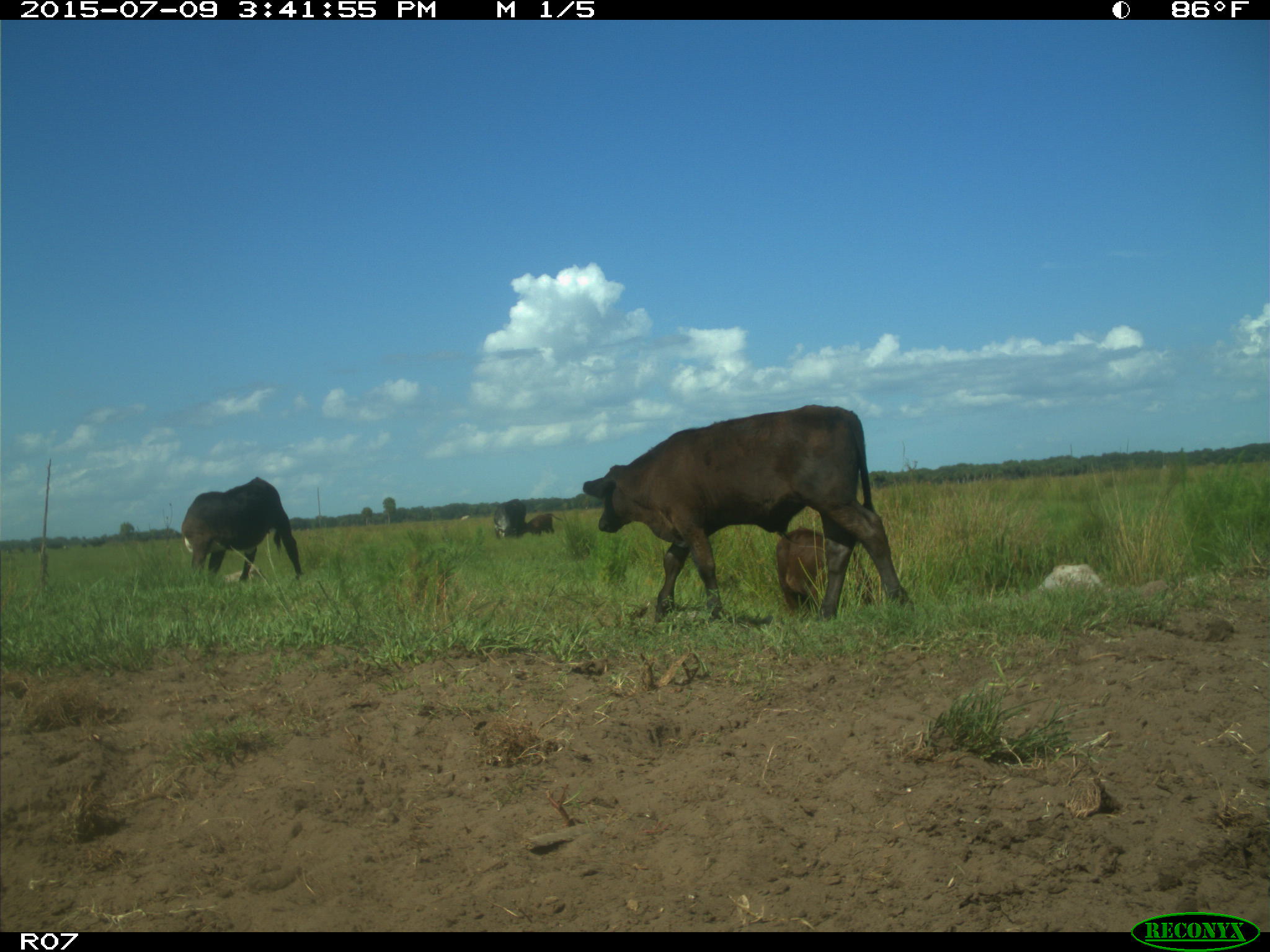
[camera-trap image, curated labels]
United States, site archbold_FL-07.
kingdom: Animalia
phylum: Chordata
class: Mammalia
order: Artiodactyla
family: Bovidae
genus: Bos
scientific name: Bos taurus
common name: domestic cow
Bos taurus (domestic cow).